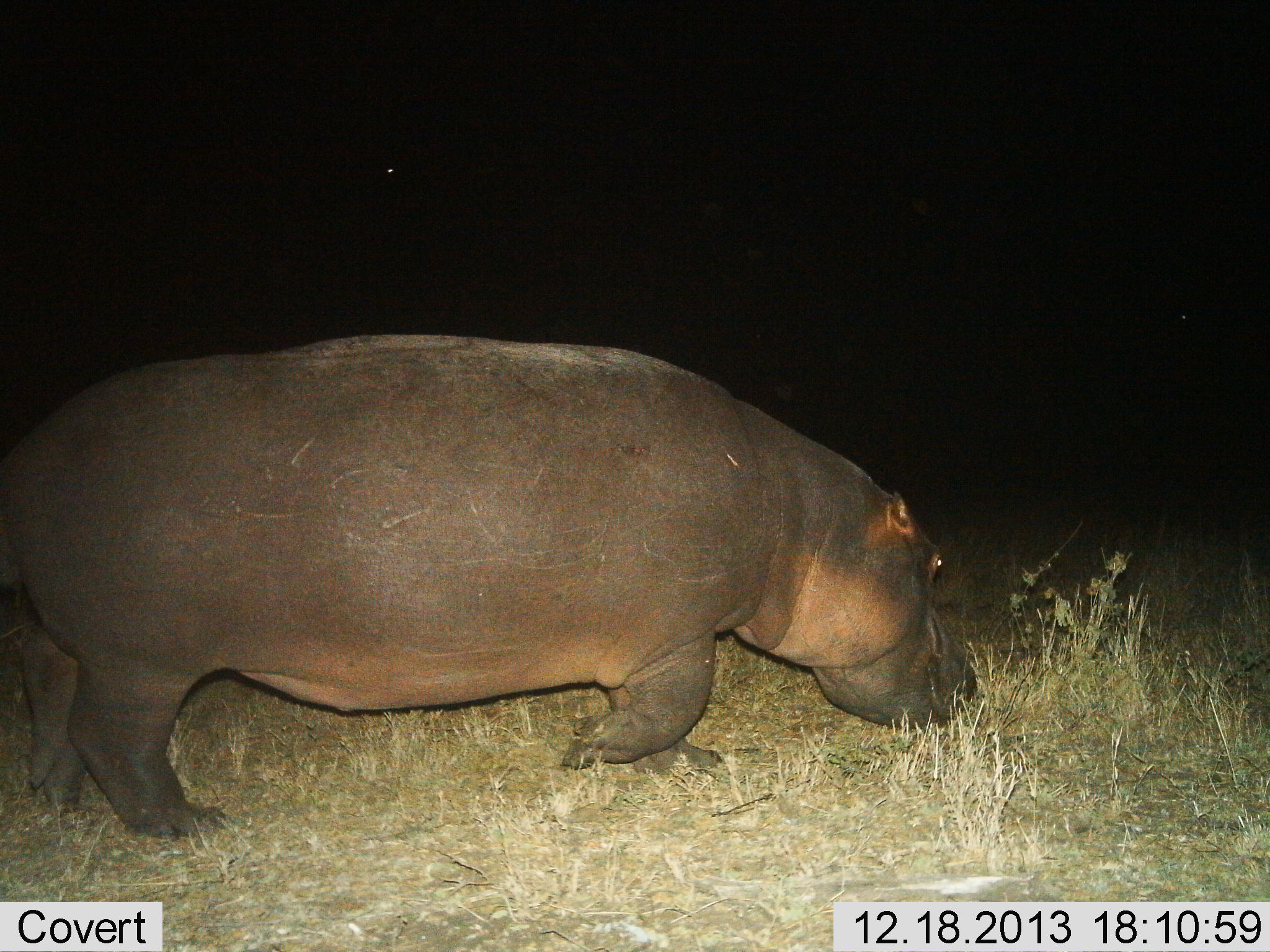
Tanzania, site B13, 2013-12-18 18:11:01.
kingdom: Animalia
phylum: Chordata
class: Mammalia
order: Artiodactyla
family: Hippopotamidae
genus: Hippopotamus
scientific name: Hippopotamus amphibius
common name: hippopotamus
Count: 1.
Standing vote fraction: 0%.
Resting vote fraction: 0%.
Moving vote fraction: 80%.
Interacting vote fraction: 0%.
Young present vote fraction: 0%.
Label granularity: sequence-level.